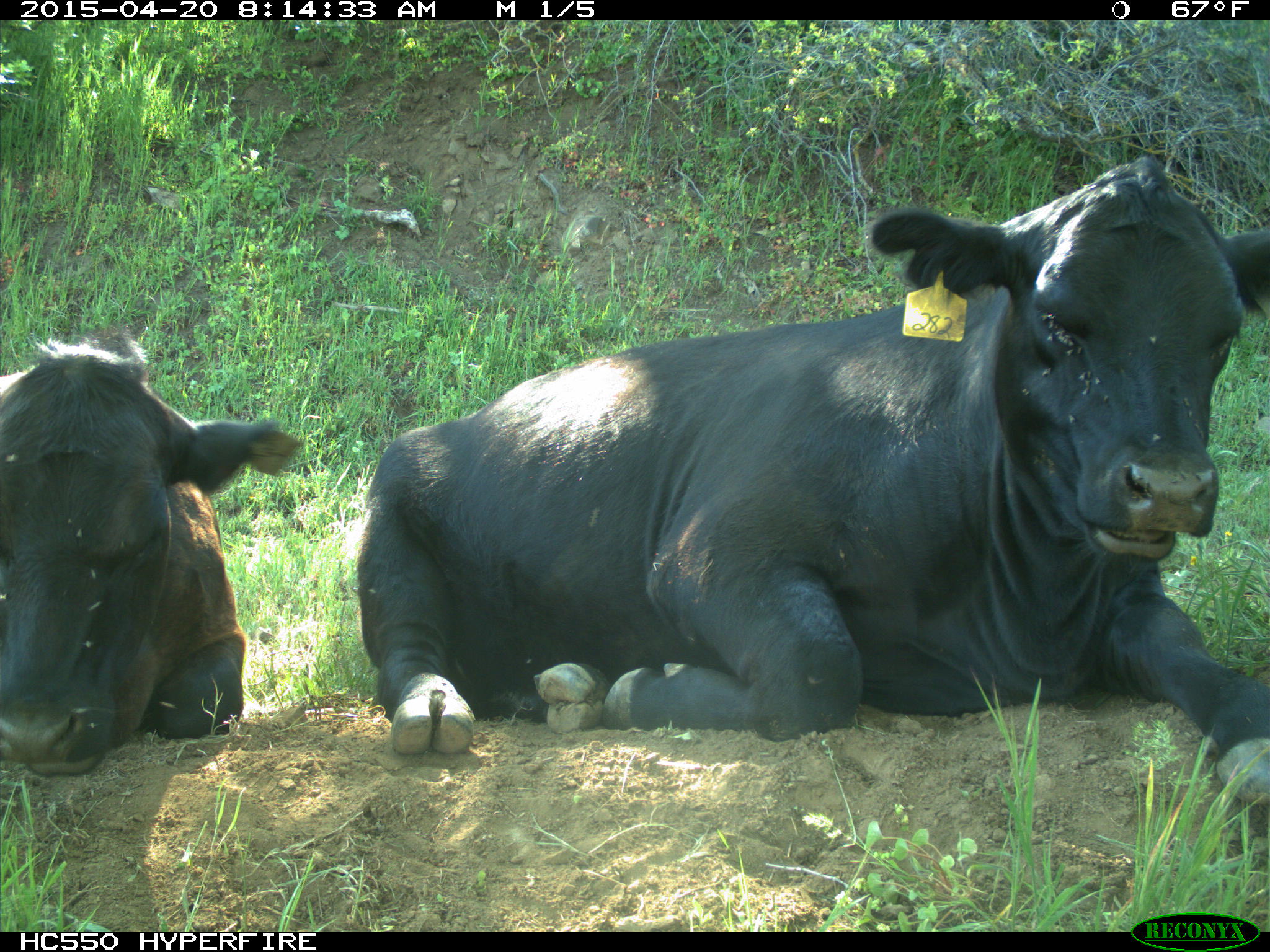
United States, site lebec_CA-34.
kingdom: Animalia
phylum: Chordata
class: Mammalia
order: Artiodactyla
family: Bovidae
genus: Bos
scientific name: Bos taurus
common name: domestic cow